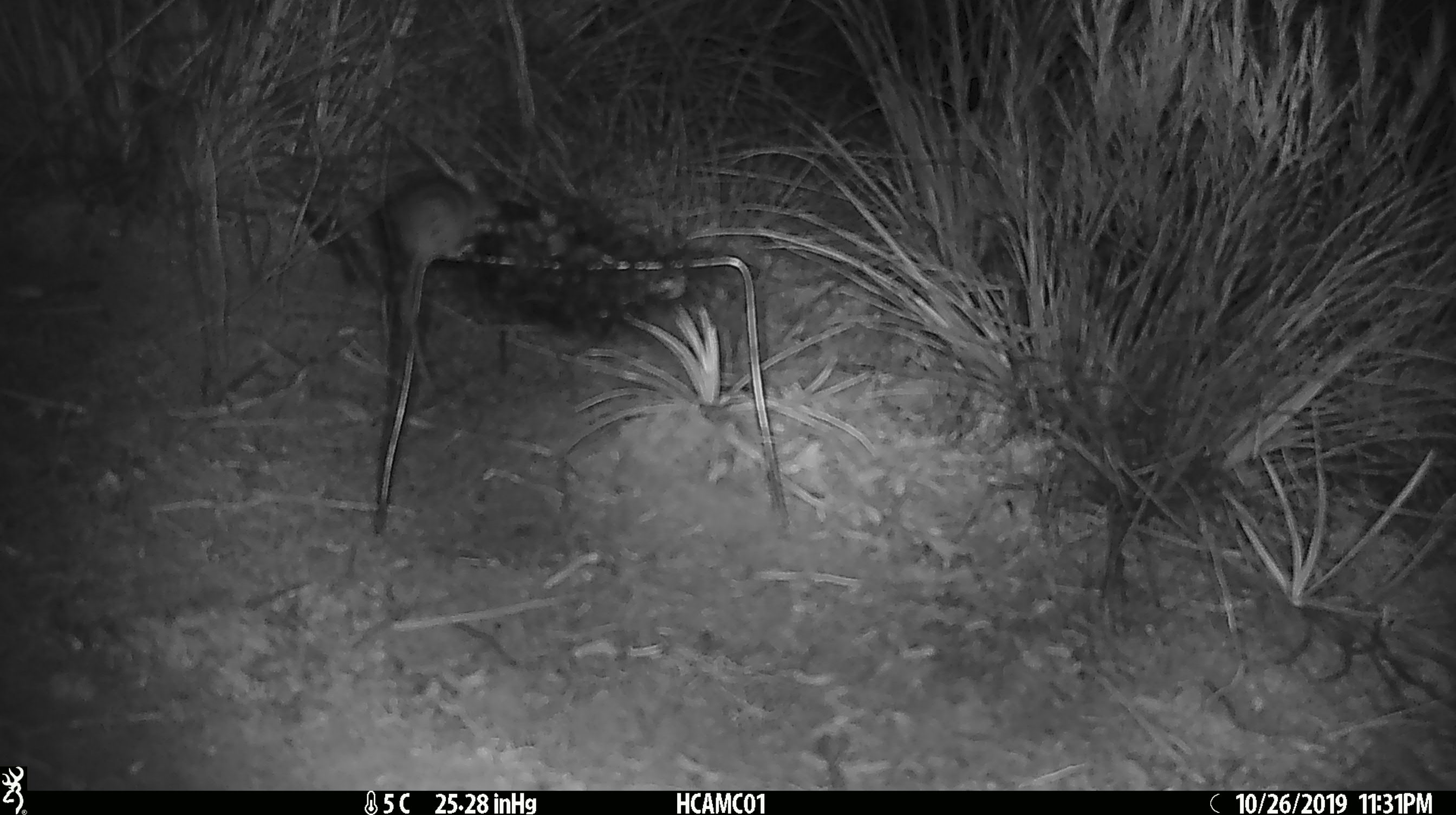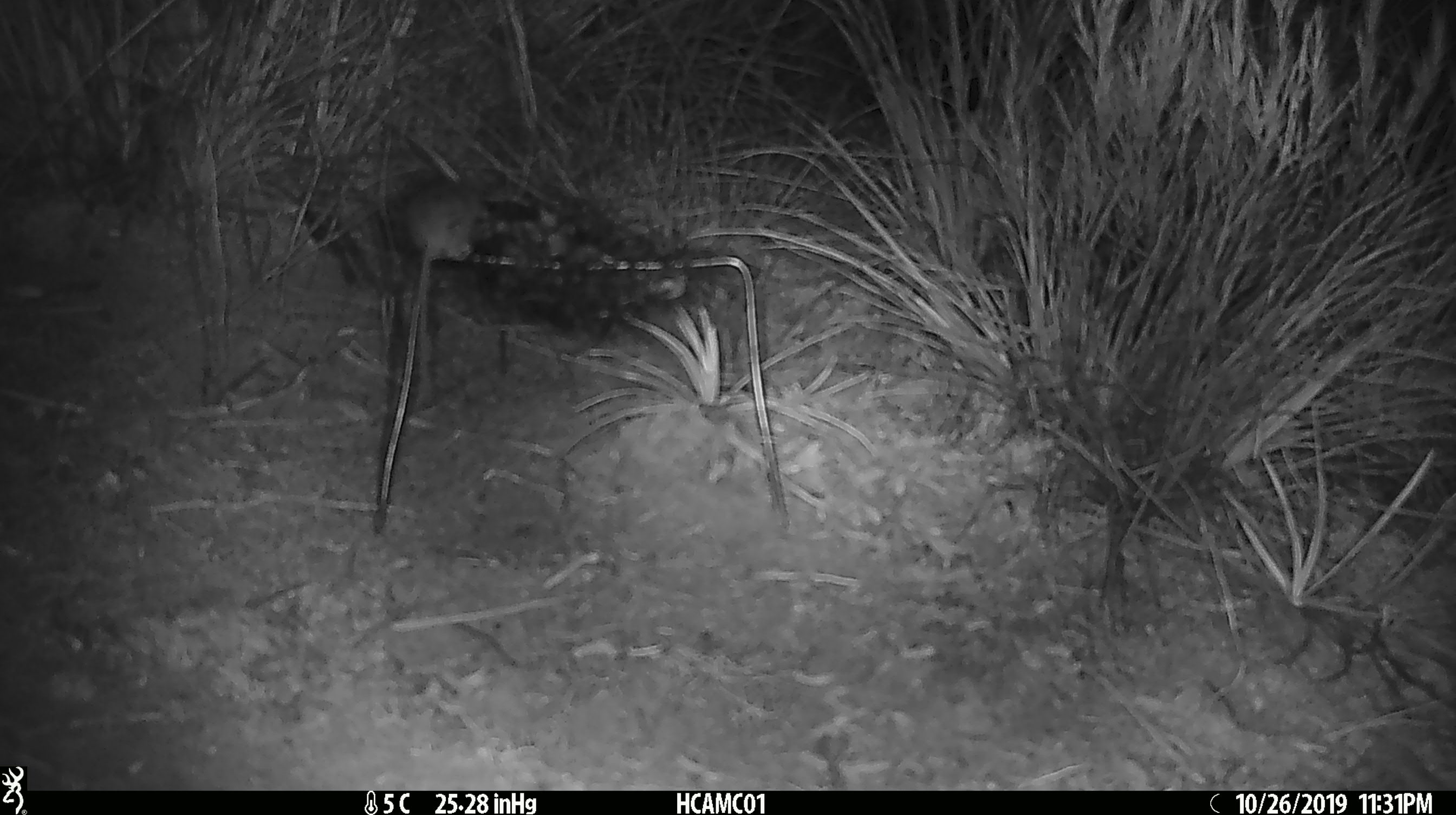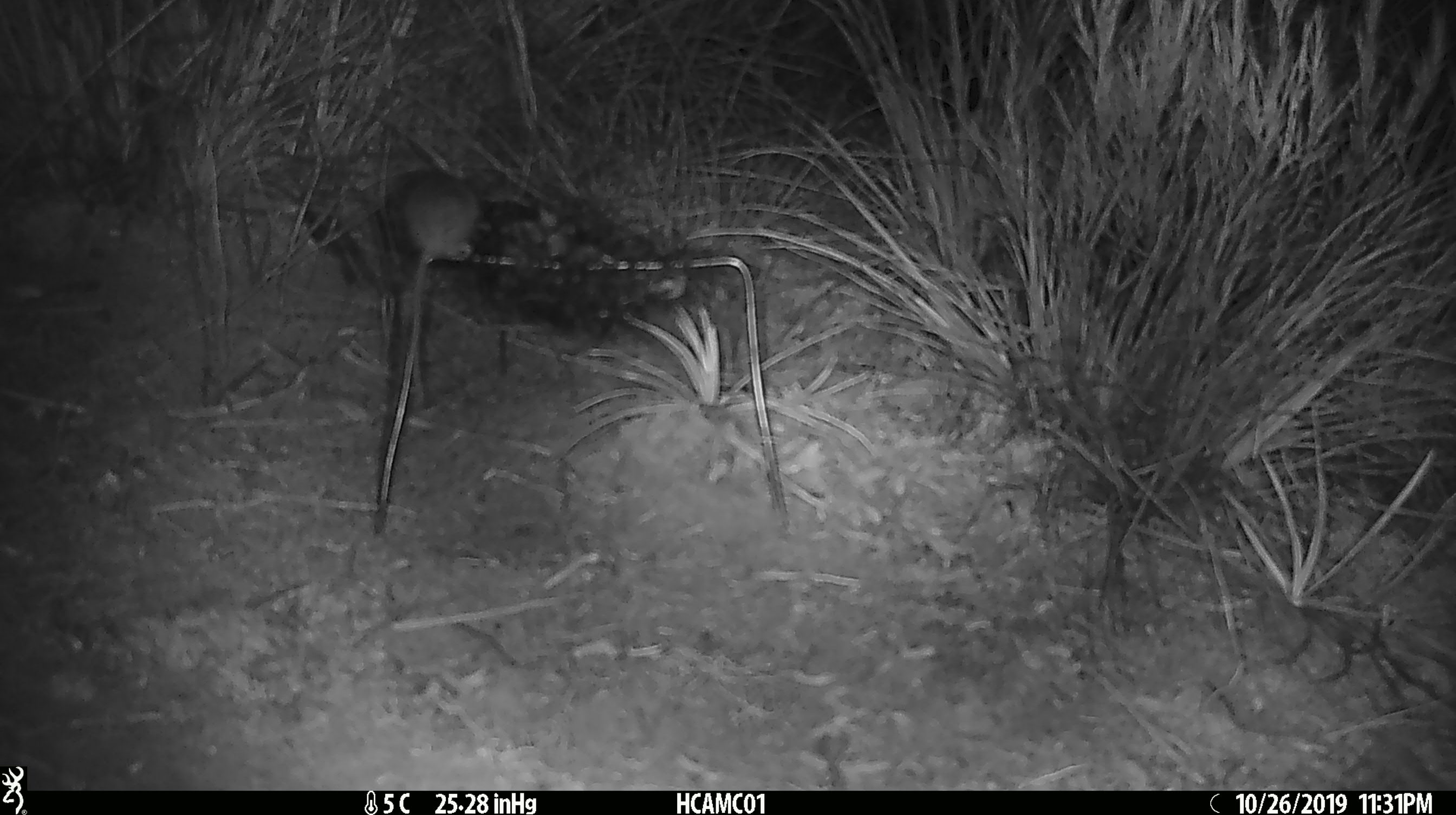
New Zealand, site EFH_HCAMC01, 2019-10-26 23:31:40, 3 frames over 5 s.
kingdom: Animalia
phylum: Chordata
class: Mammalia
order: Rodentia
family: Muridae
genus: Mus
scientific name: Mus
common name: mouse